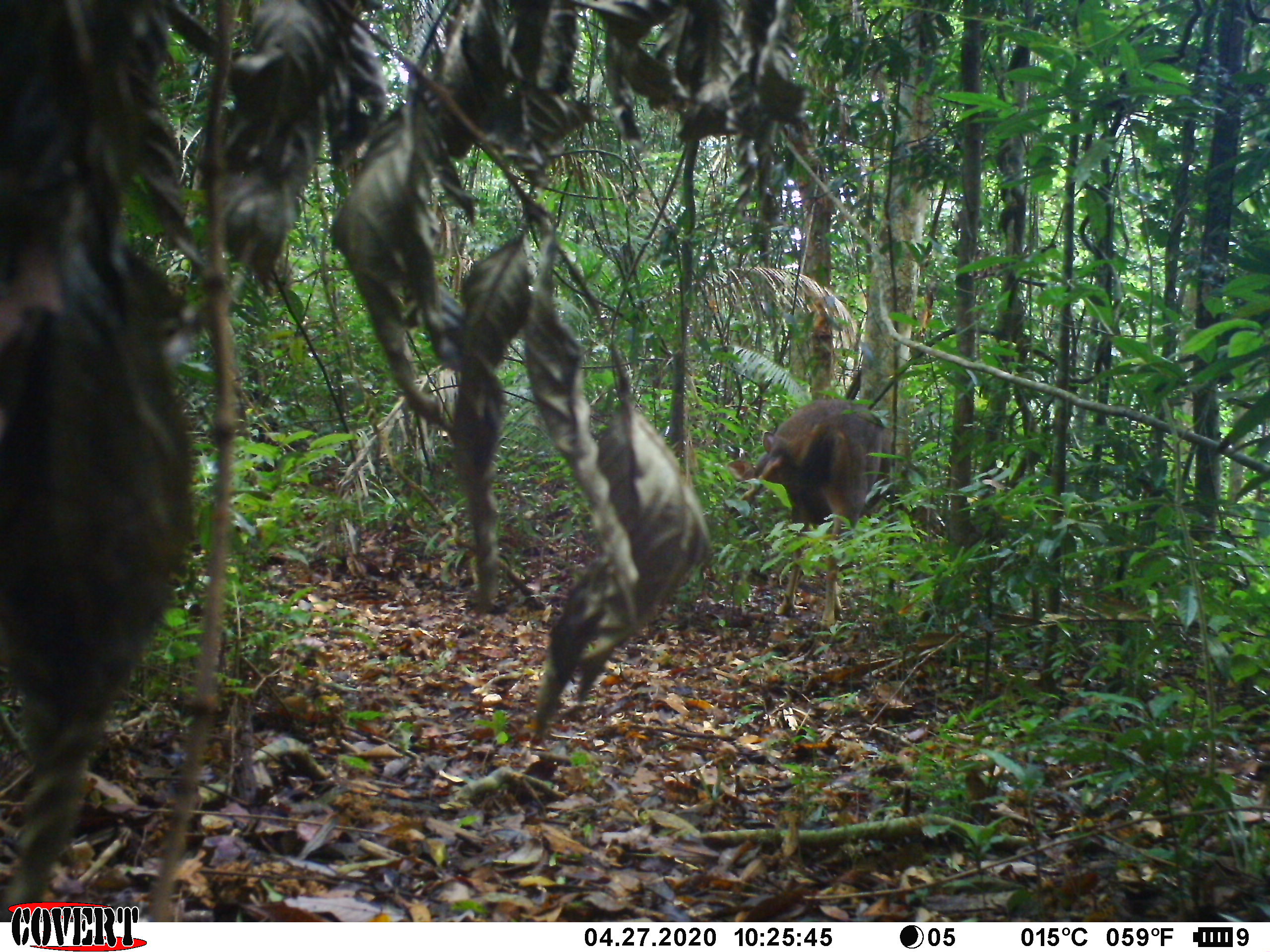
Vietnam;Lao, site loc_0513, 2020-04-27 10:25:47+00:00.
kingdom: Animalia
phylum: Chordata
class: Mammalia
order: Artiodactyla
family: Cervidae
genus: Rusa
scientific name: Rusa unicolor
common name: sambar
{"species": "sambar (Rusa unicolor)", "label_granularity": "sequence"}